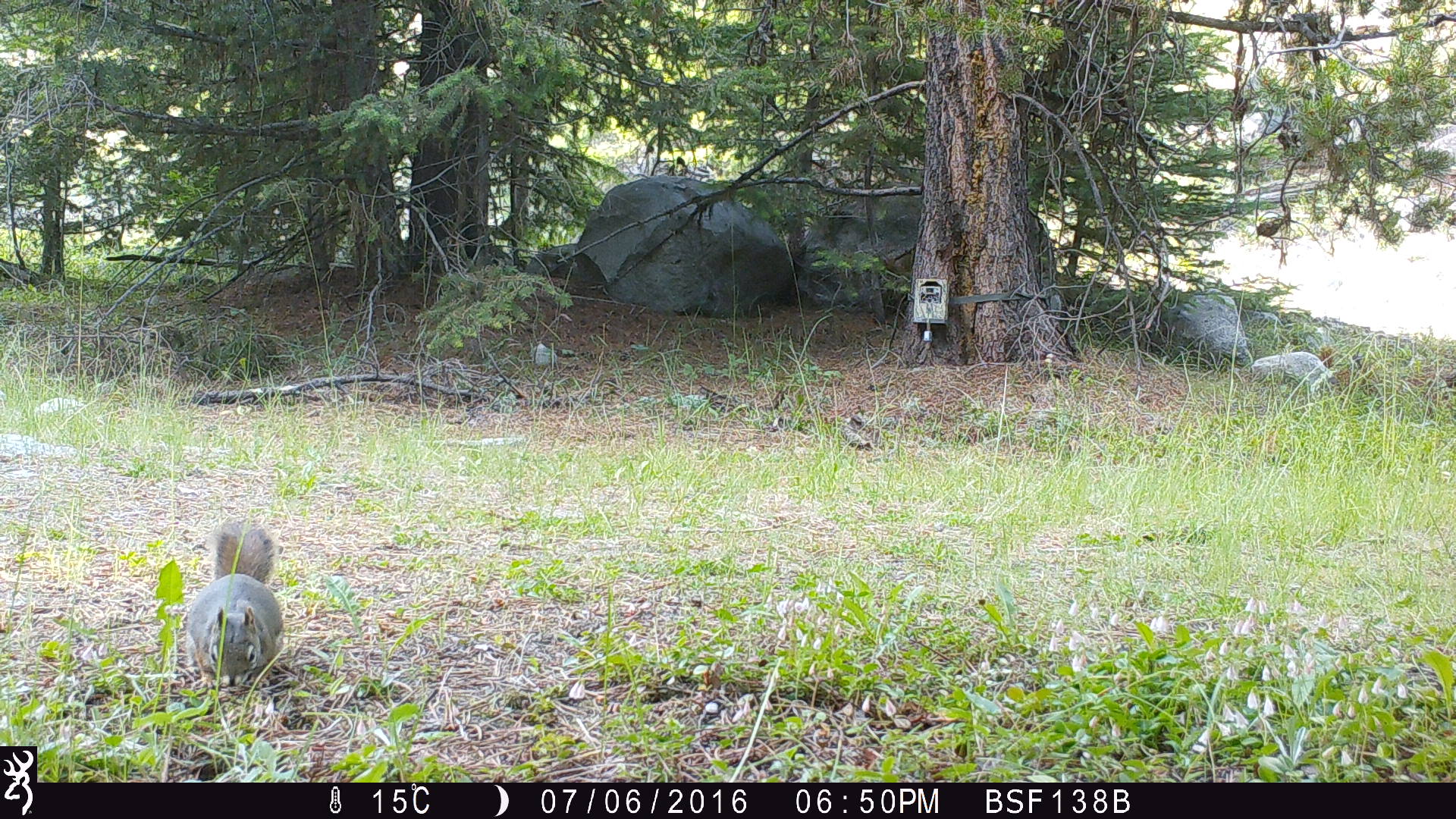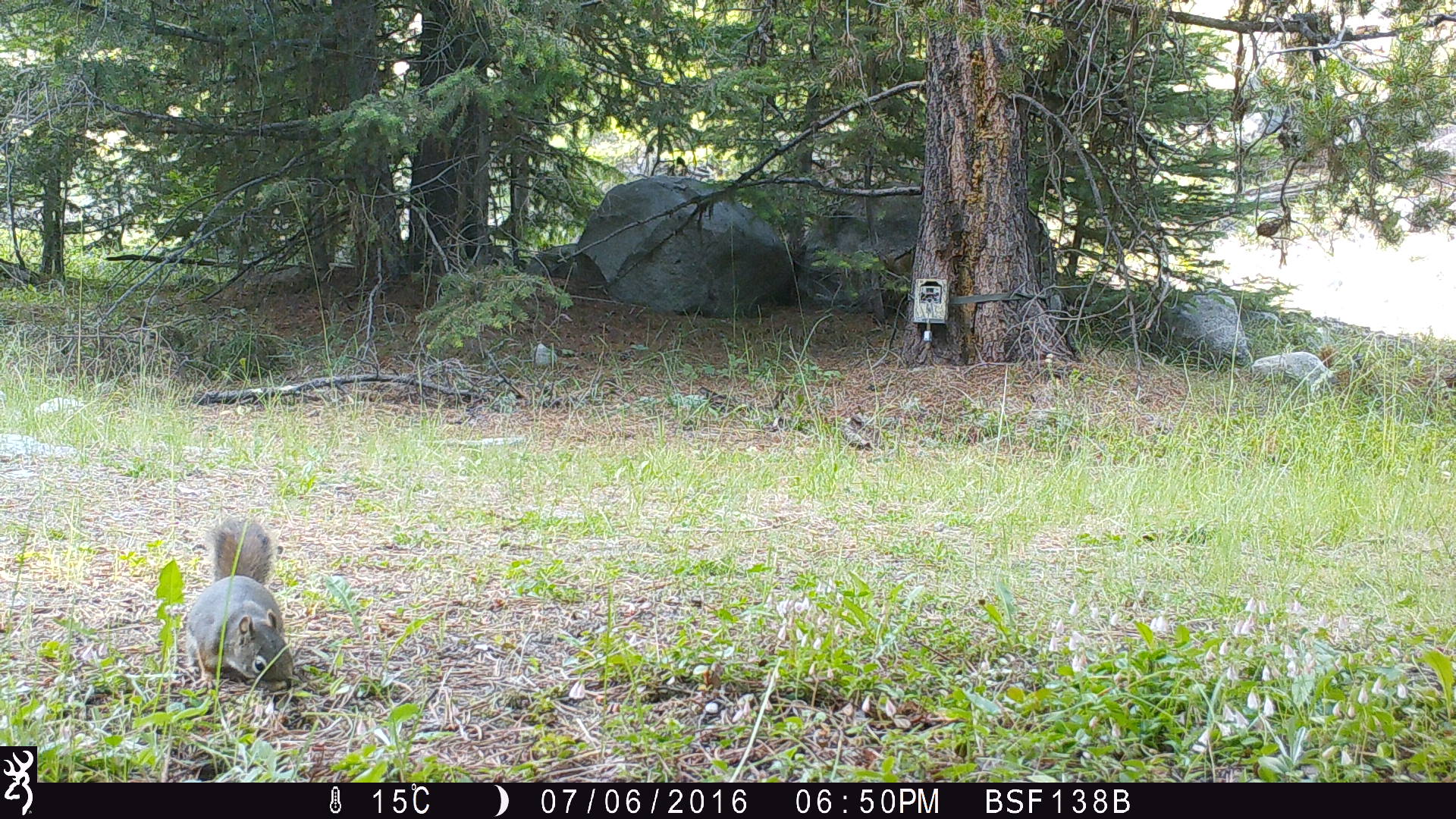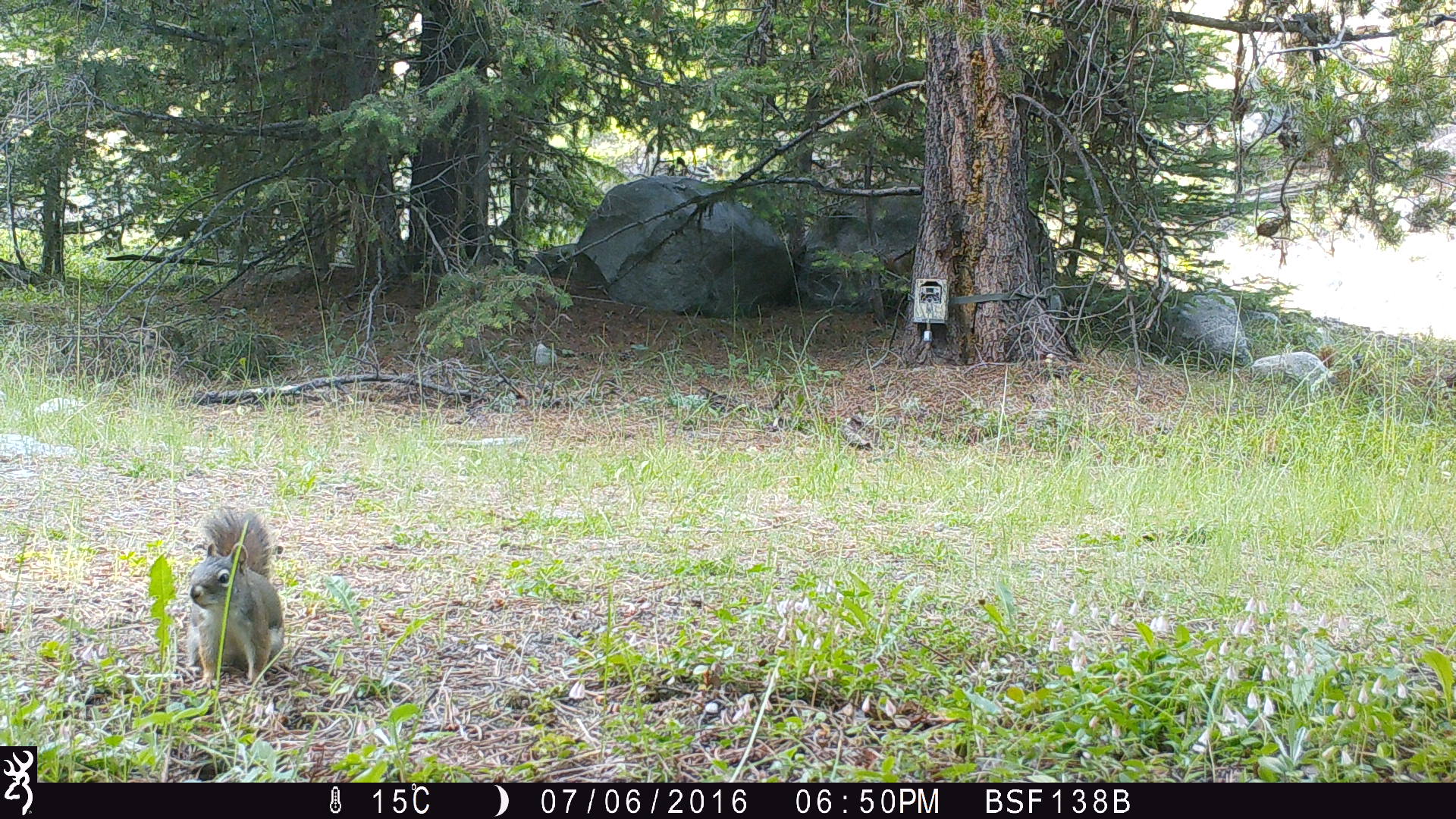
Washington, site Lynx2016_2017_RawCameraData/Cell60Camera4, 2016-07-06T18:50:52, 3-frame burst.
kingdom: Animalia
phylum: Chordata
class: Mammalia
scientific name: Mammalia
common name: small mammal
Small mammal (Mammalia). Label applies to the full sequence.